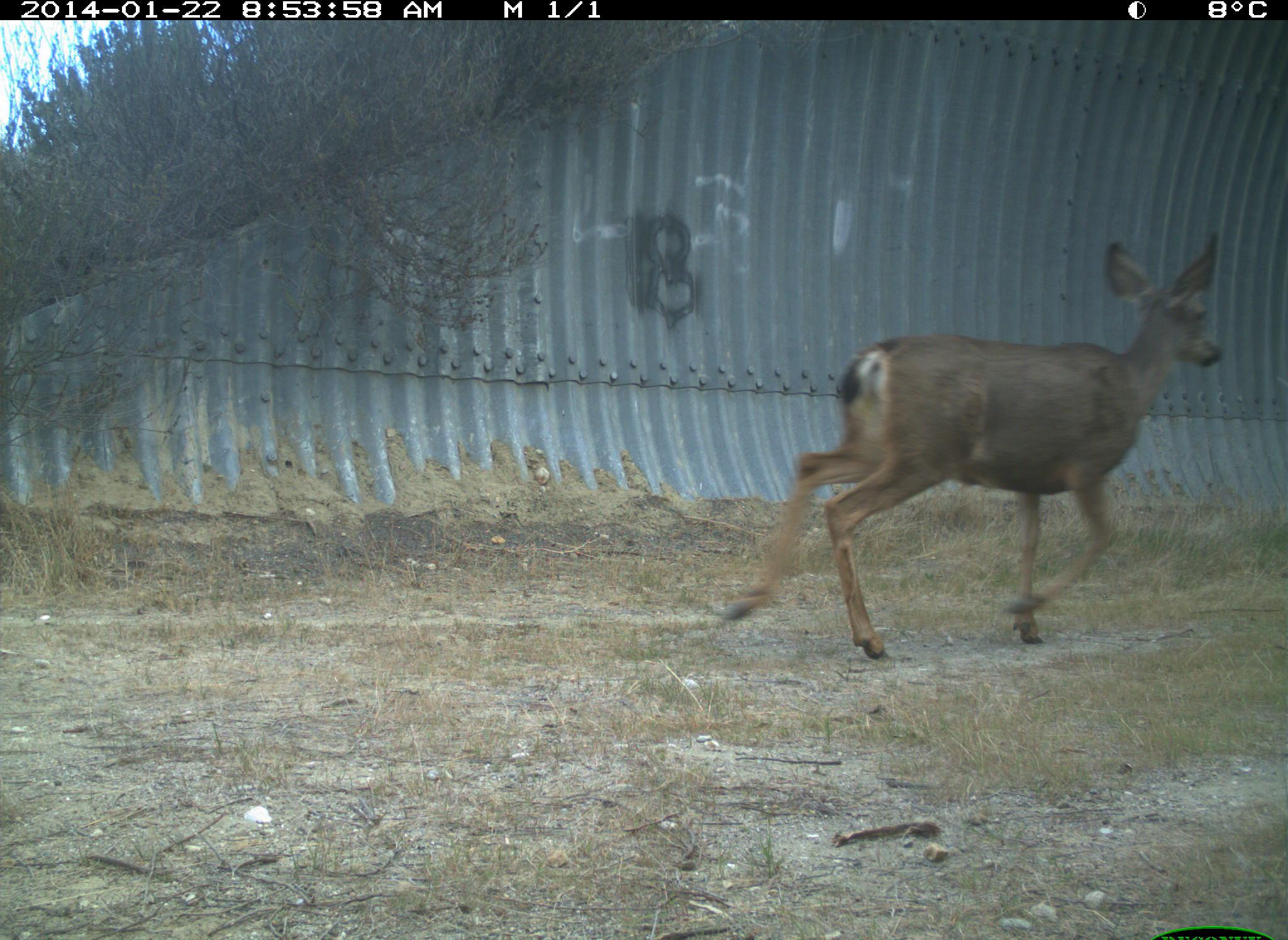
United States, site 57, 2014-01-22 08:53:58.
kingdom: Animalia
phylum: Chordata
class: Mammalia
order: Artiodactyla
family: Cervidae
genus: Odocoileus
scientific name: Odocoileus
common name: deer